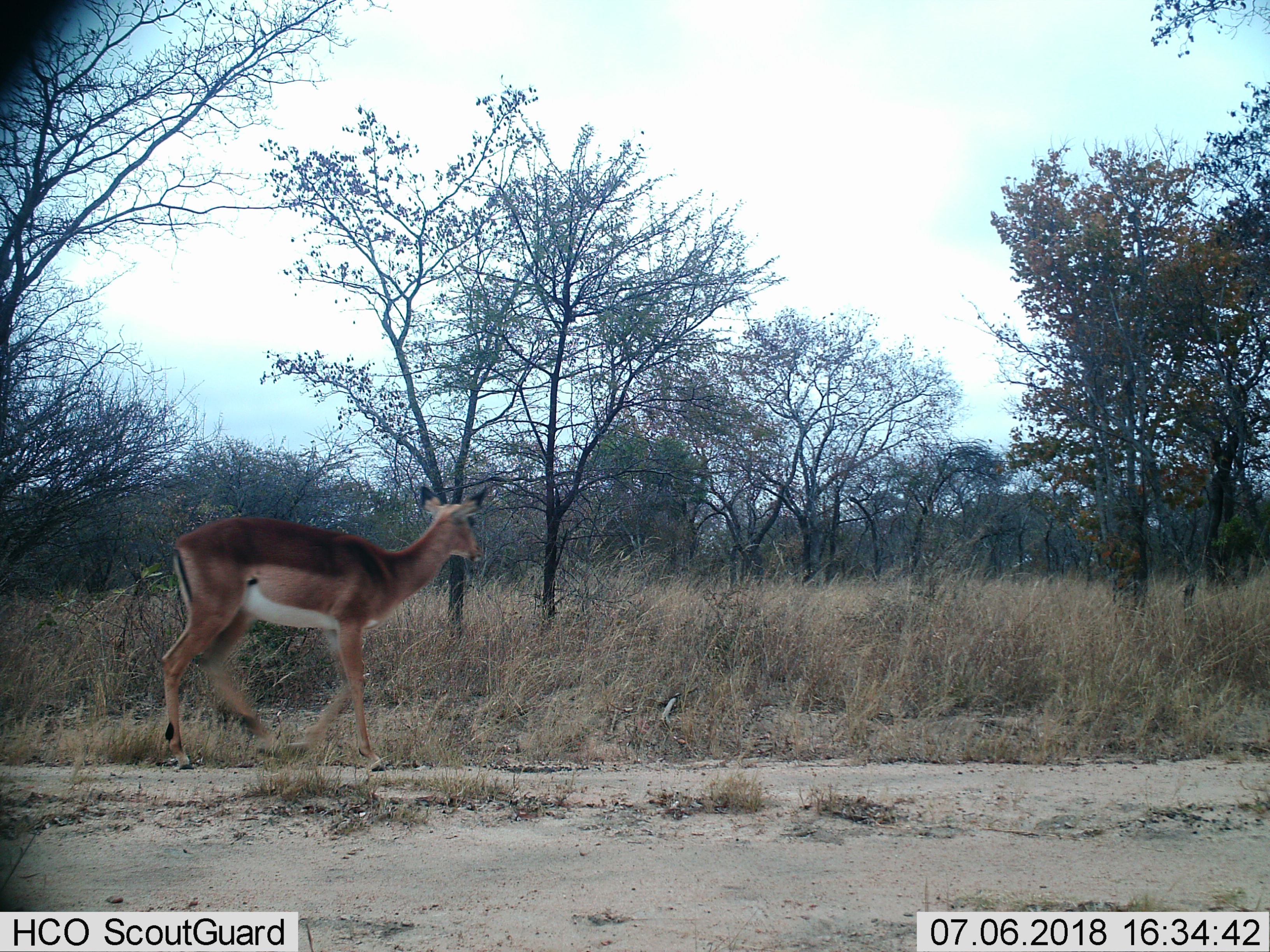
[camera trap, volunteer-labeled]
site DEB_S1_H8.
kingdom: Animalia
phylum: Chordata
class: Mammalia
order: Artiodactyla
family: Bovidae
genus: Aepyceros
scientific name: Aepyceros melampus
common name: impala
Impala (Aepyceros melampus), count 1. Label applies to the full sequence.